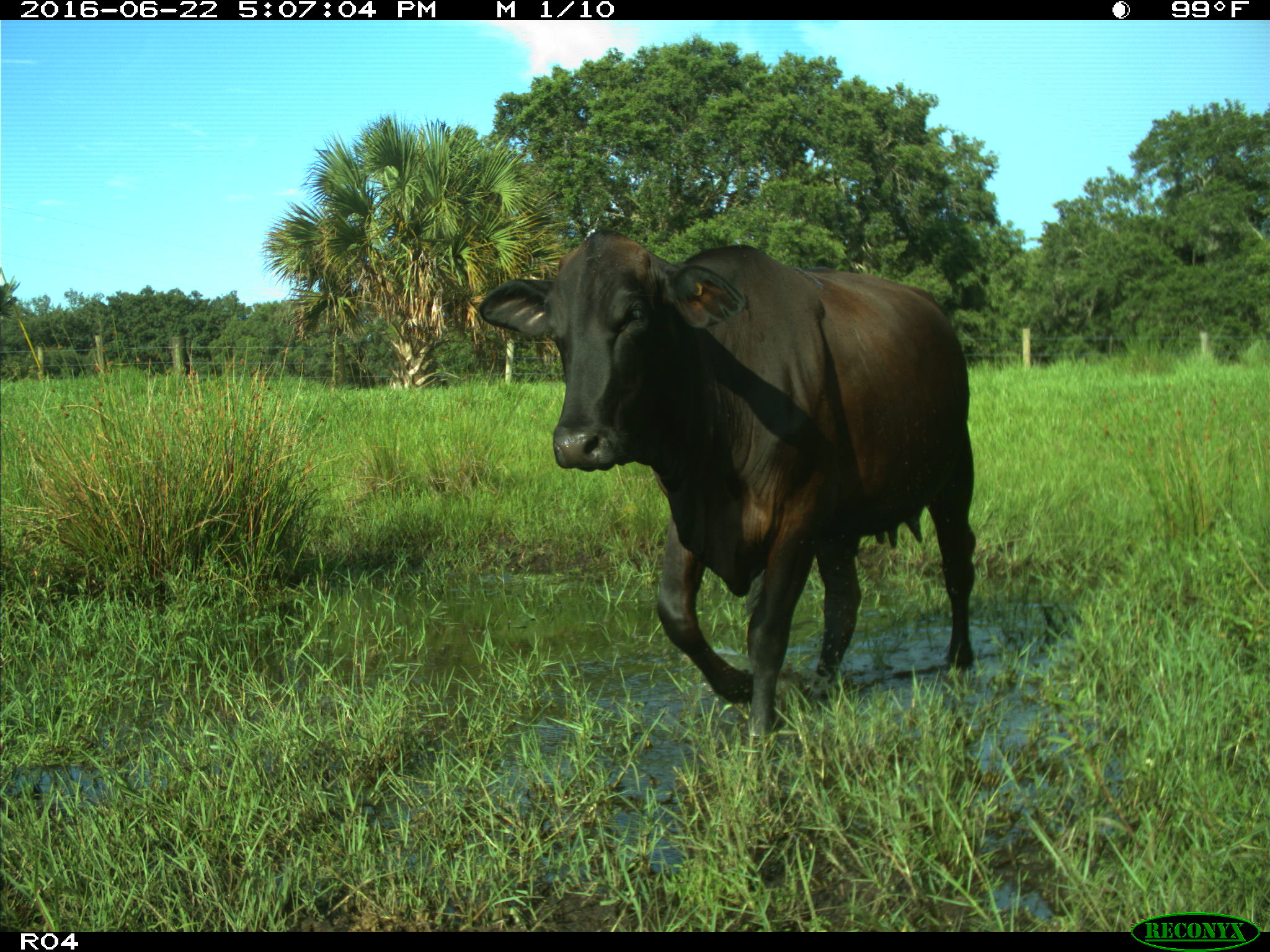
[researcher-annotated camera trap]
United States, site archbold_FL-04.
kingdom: Animalia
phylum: Chordata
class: Mammalia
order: Artiodactyla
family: Bovidae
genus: Bos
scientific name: Bos taurus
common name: domestic cow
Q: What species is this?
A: Bos taurus (domestic cow).